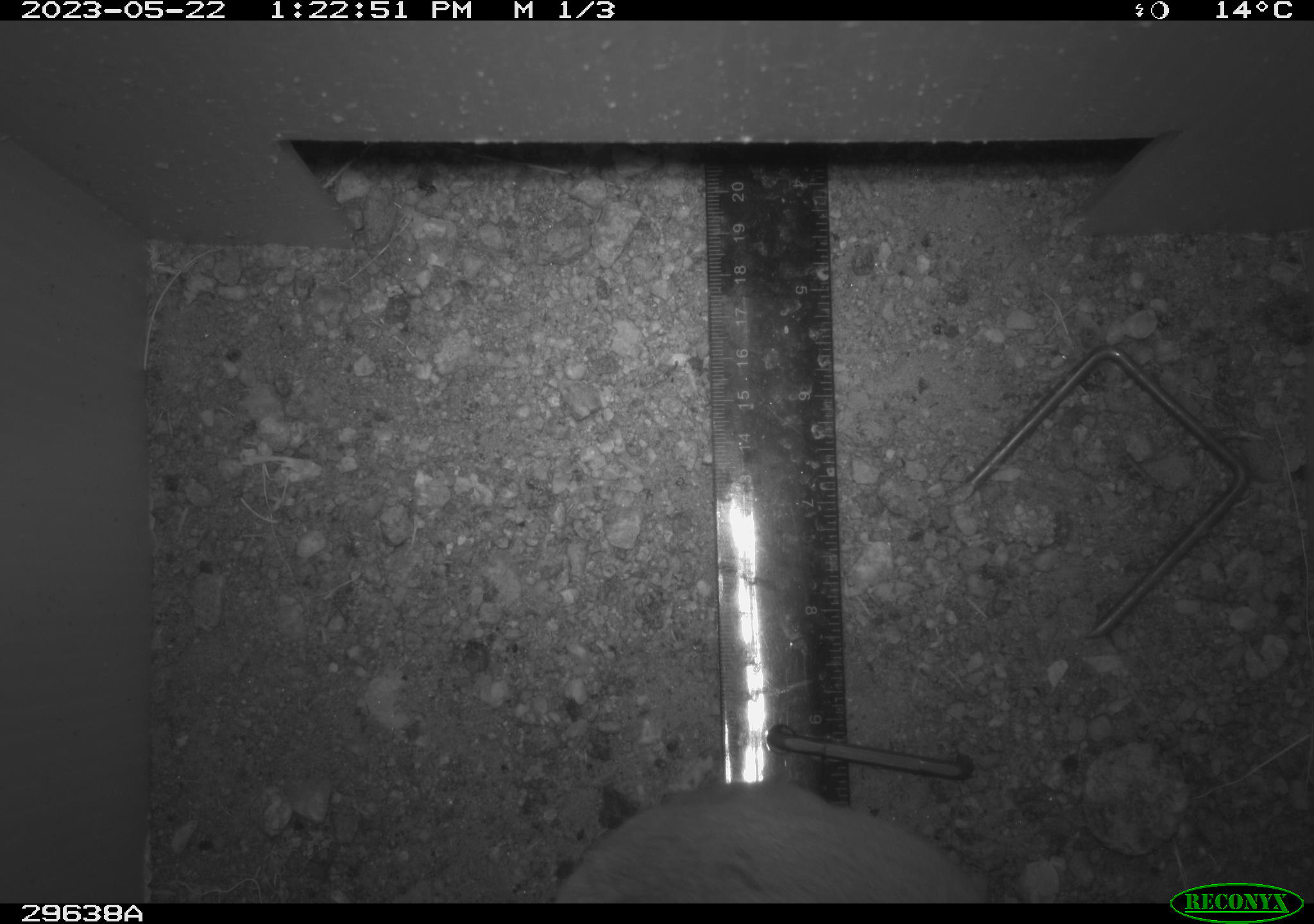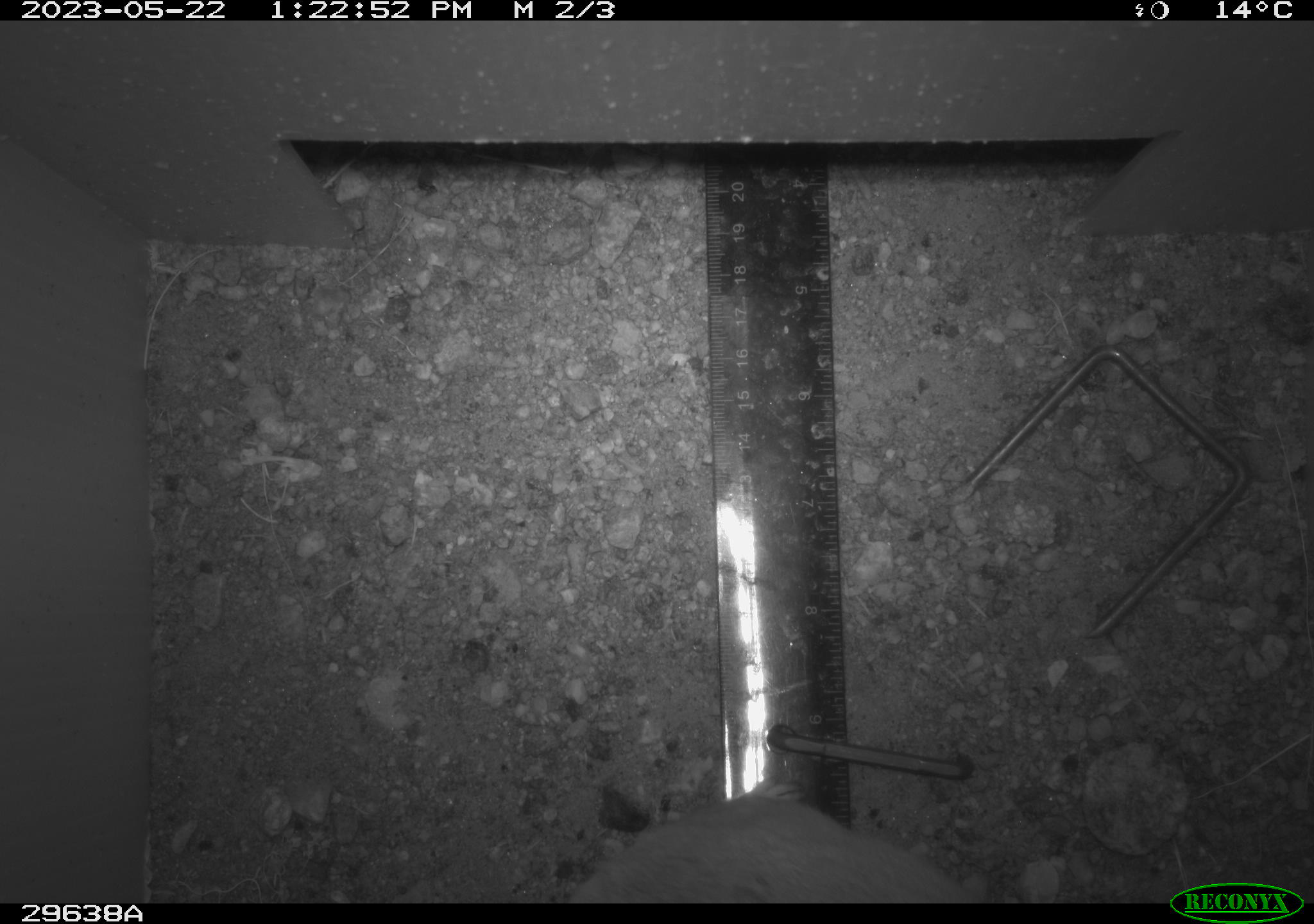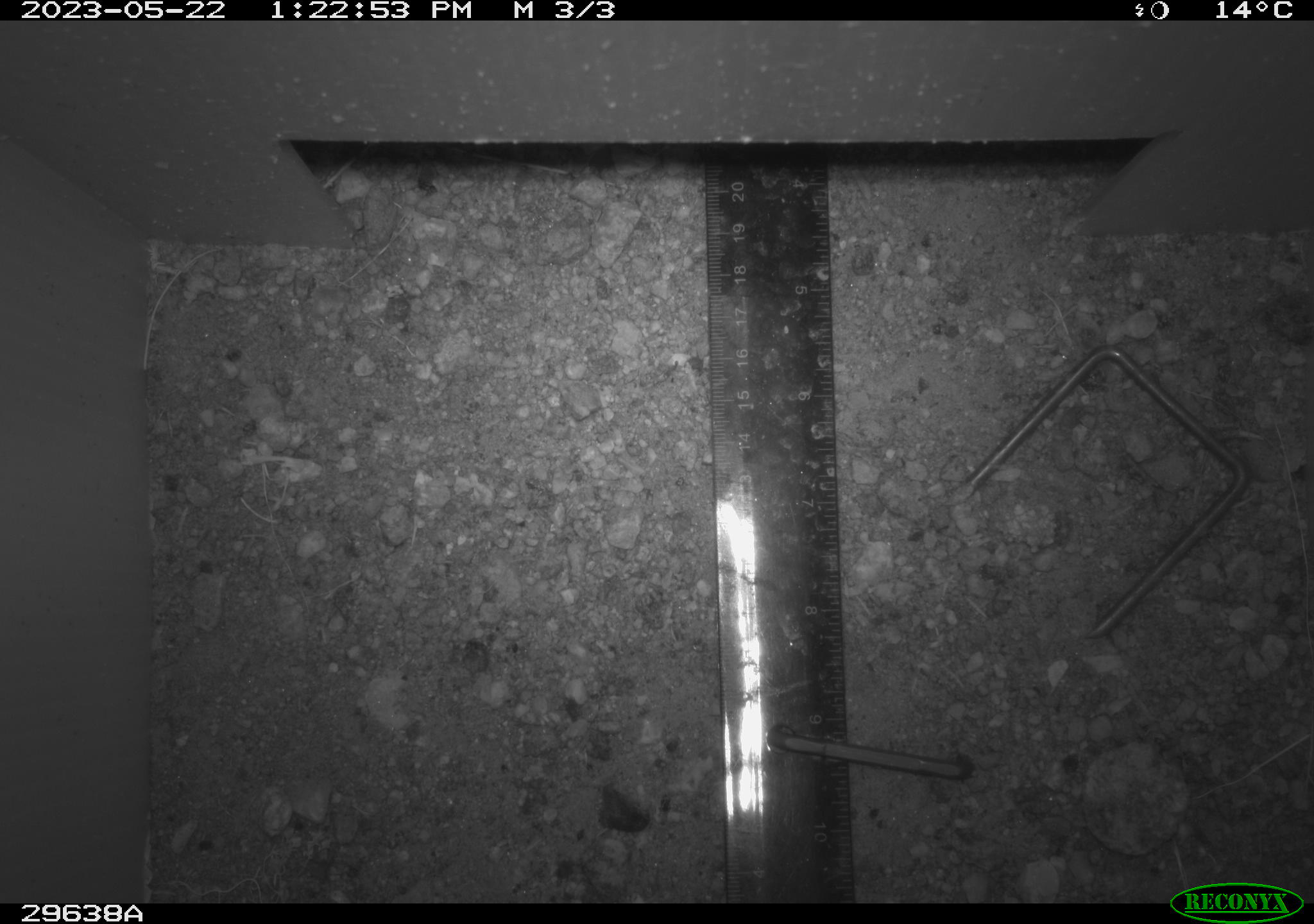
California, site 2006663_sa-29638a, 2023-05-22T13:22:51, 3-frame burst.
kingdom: Animalia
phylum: Chordata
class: Mammalia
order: Rodentia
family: Cricetidae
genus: Neotoma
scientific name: Neotoma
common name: pack rat or woodrat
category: neotoma species